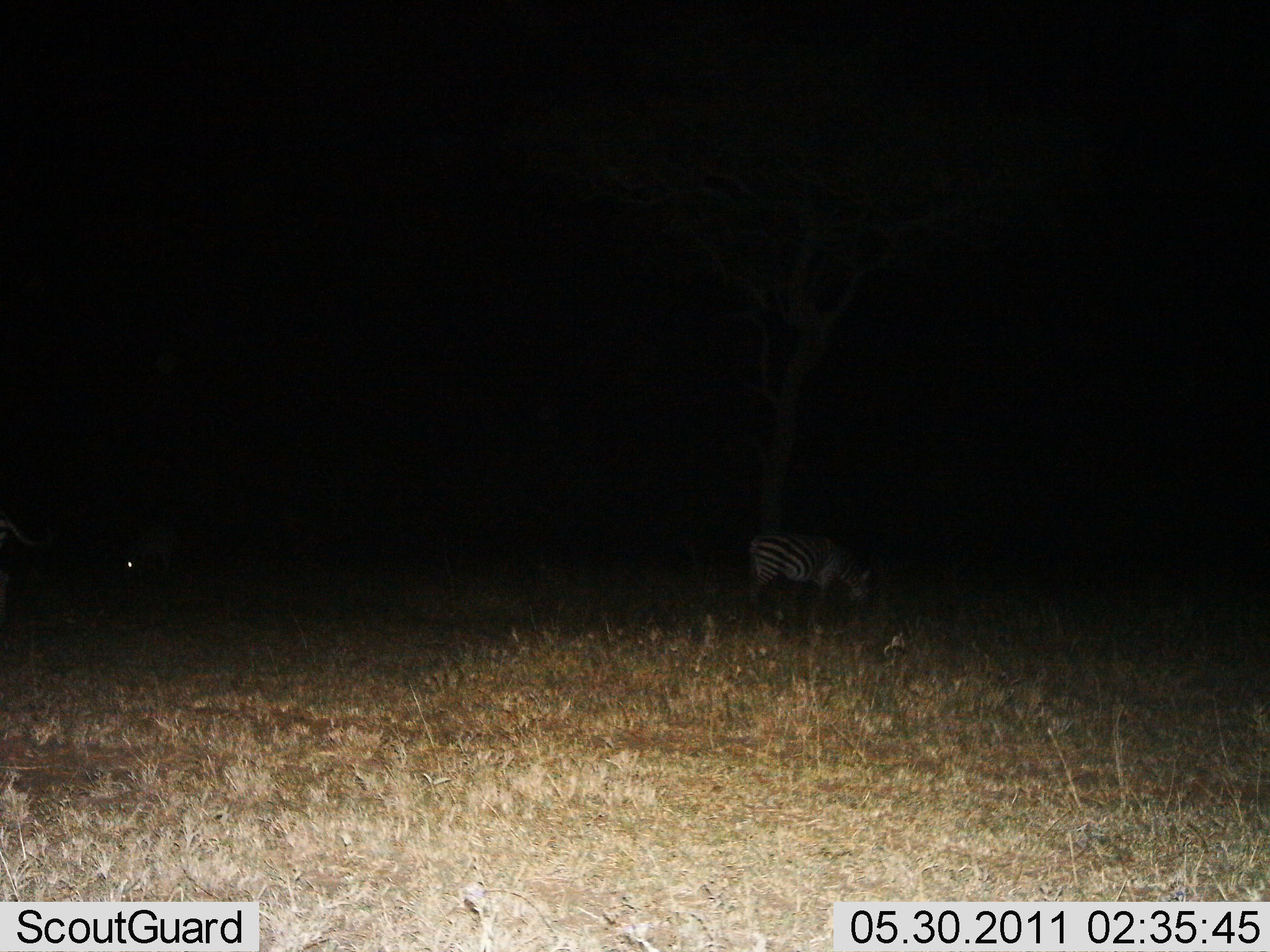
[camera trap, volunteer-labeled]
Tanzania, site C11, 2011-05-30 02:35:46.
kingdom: Animalia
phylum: Chordata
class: Mammalia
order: Perissodactyla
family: Equidae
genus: Equus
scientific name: Equus quagga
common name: plains zebra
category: zebra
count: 2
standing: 50%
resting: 0%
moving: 0%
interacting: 0%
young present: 0%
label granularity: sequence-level